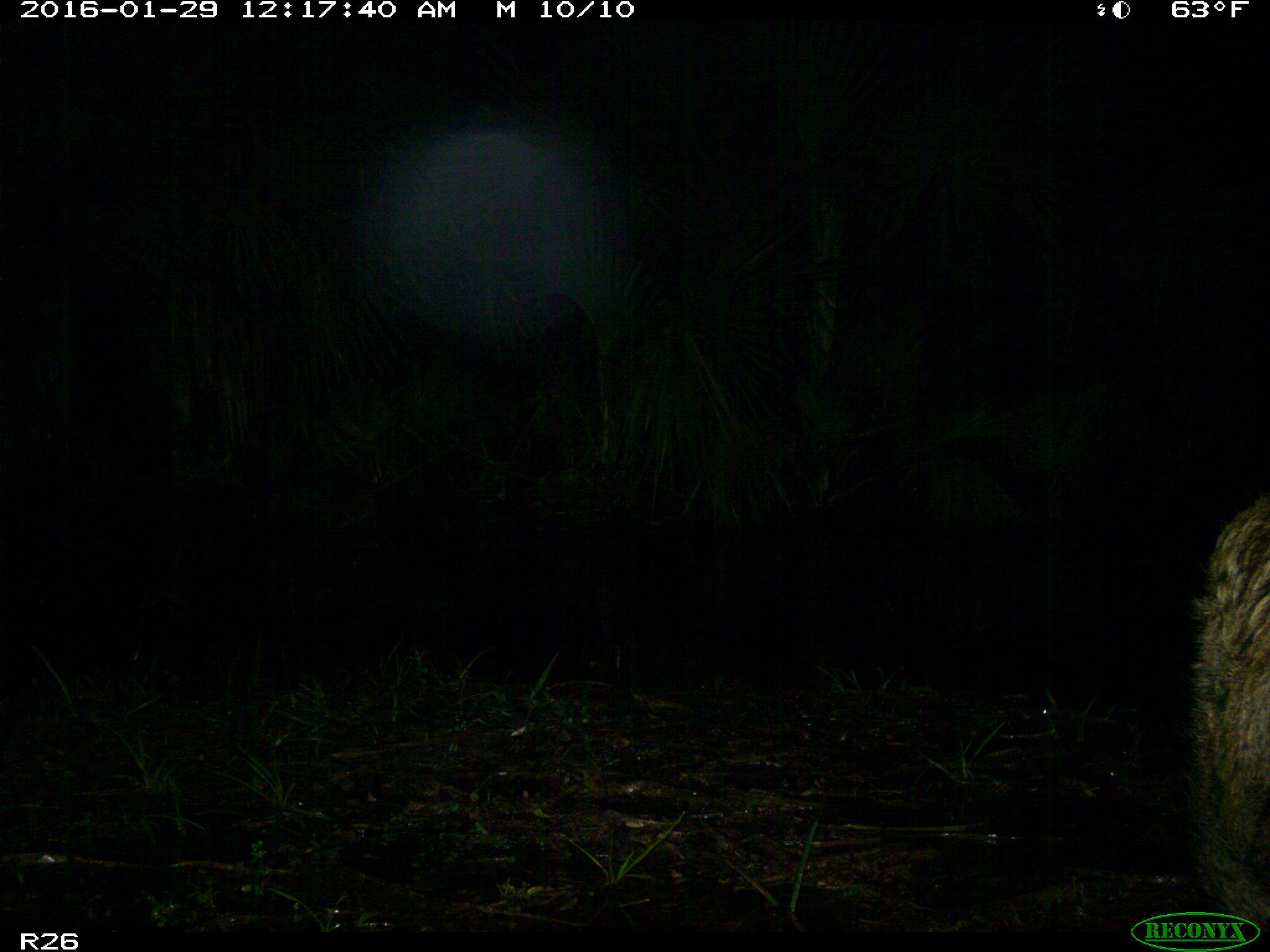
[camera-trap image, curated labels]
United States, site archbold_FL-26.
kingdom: Animalia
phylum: Chordata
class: Mammalia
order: Artiodactyla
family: Suidae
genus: Sus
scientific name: Sus scrofa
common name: wild boar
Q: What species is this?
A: Sus scrofa (wild boar).